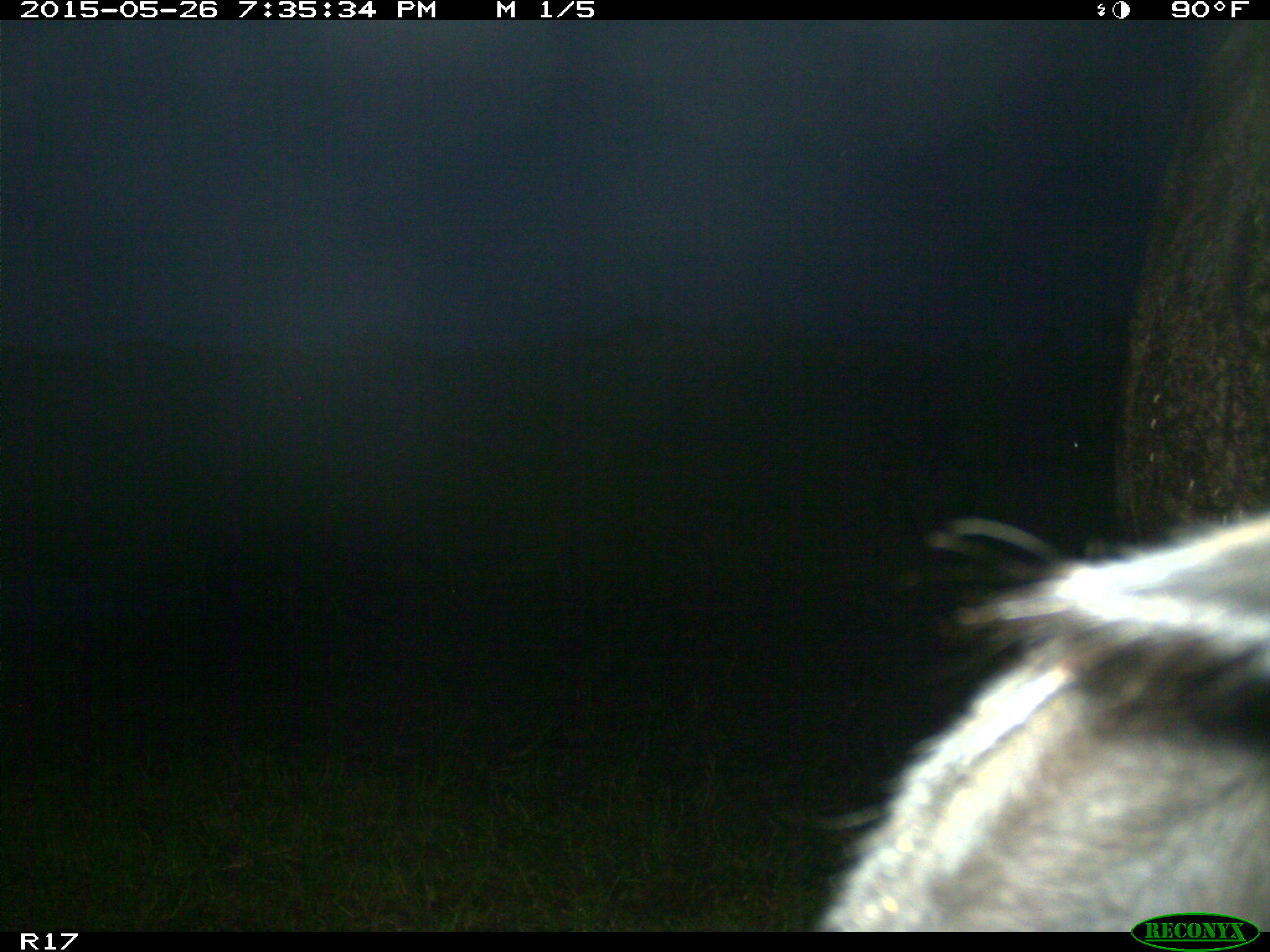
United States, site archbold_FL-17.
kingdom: Animalia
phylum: Chordata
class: Mammalia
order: Artiodactyla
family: Bovidae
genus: Bos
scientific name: Bos taurus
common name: domestic cow